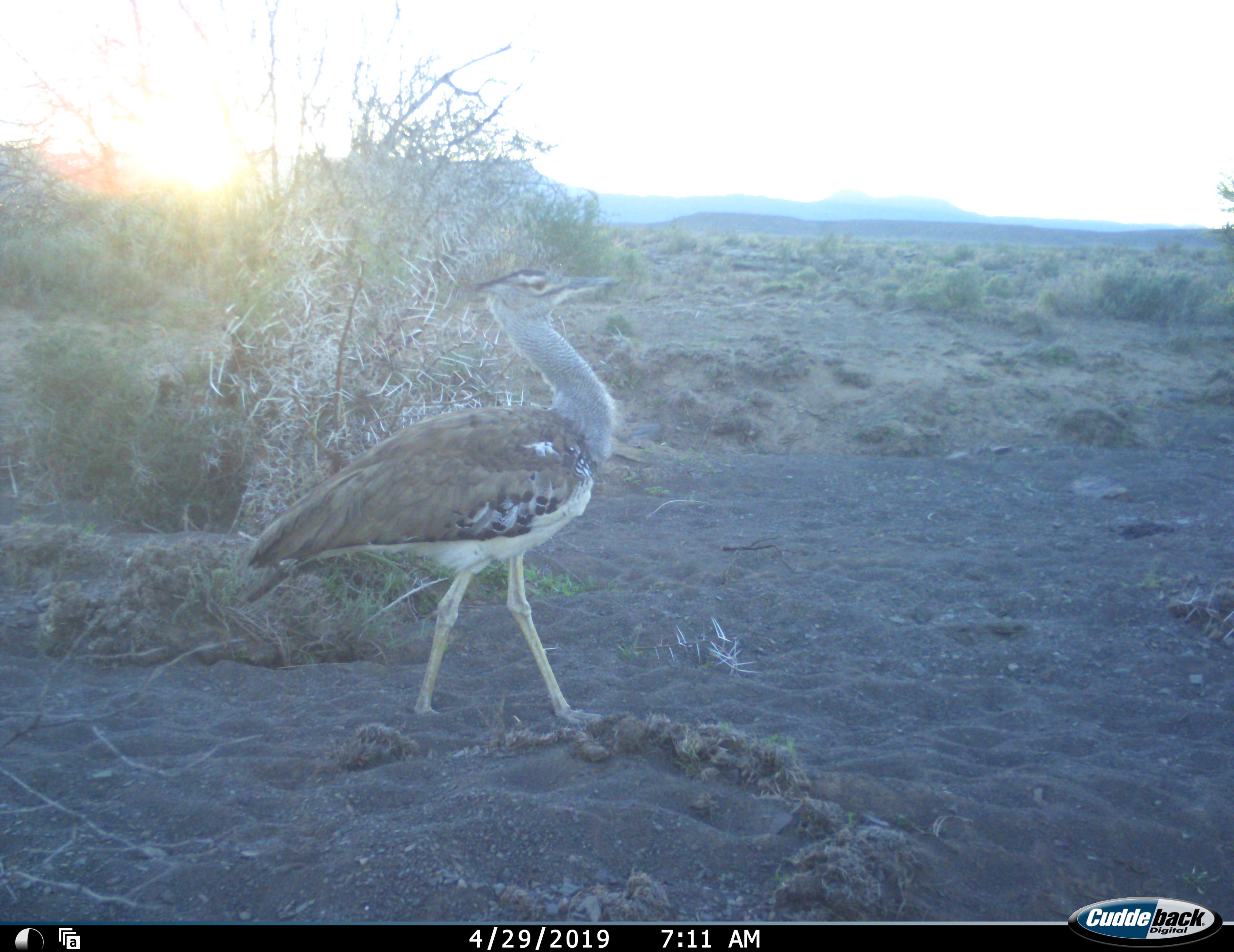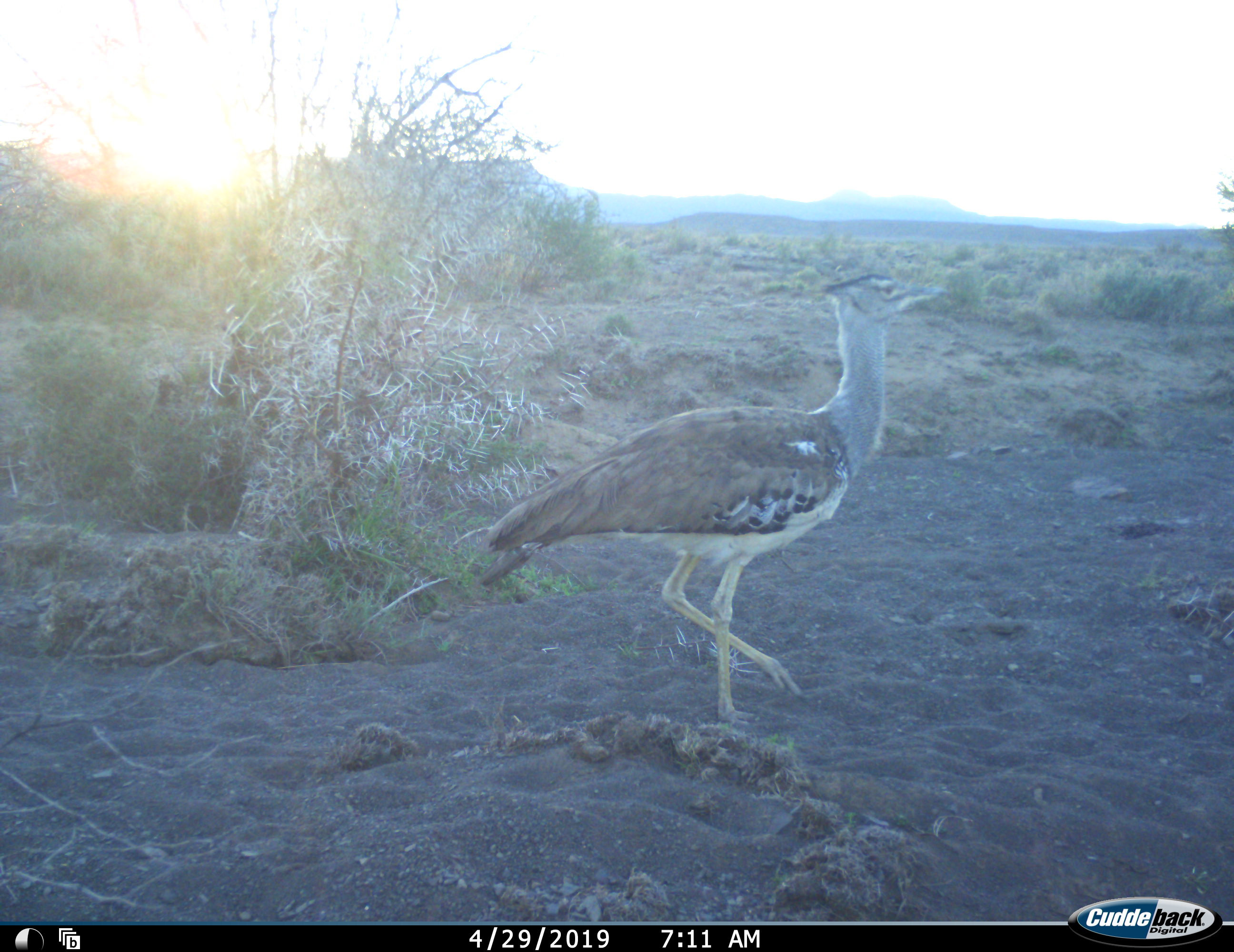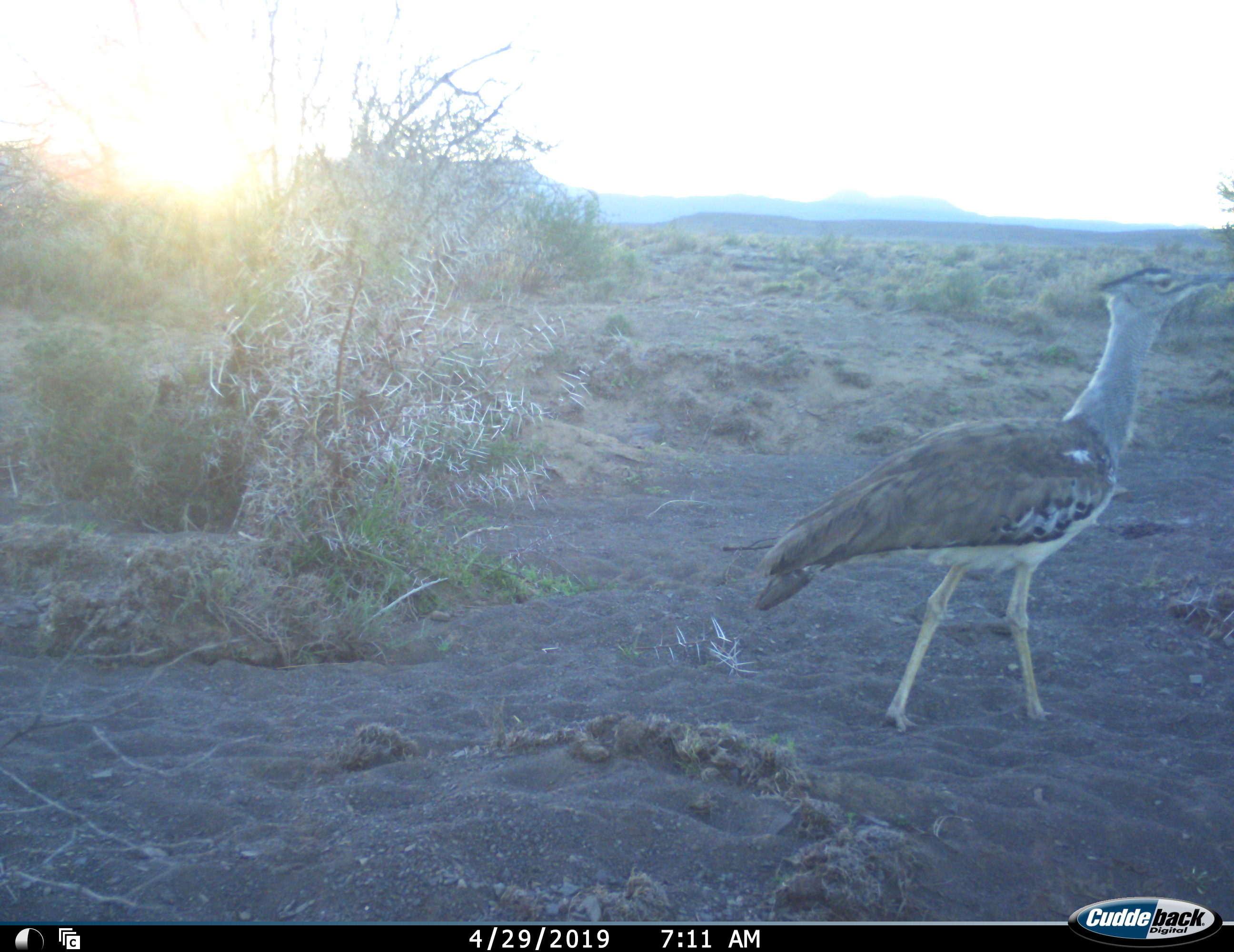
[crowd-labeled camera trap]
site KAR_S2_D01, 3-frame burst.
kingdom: Animalia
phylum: Chordata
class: Aves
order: Otidiformes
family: Otididae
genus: Ardeotis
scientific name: Ardeotis kori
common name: kori bustard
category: bustardkori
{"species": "bustardkori (kori bustard) (Ardeotis kori)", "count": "1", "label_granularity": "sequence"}